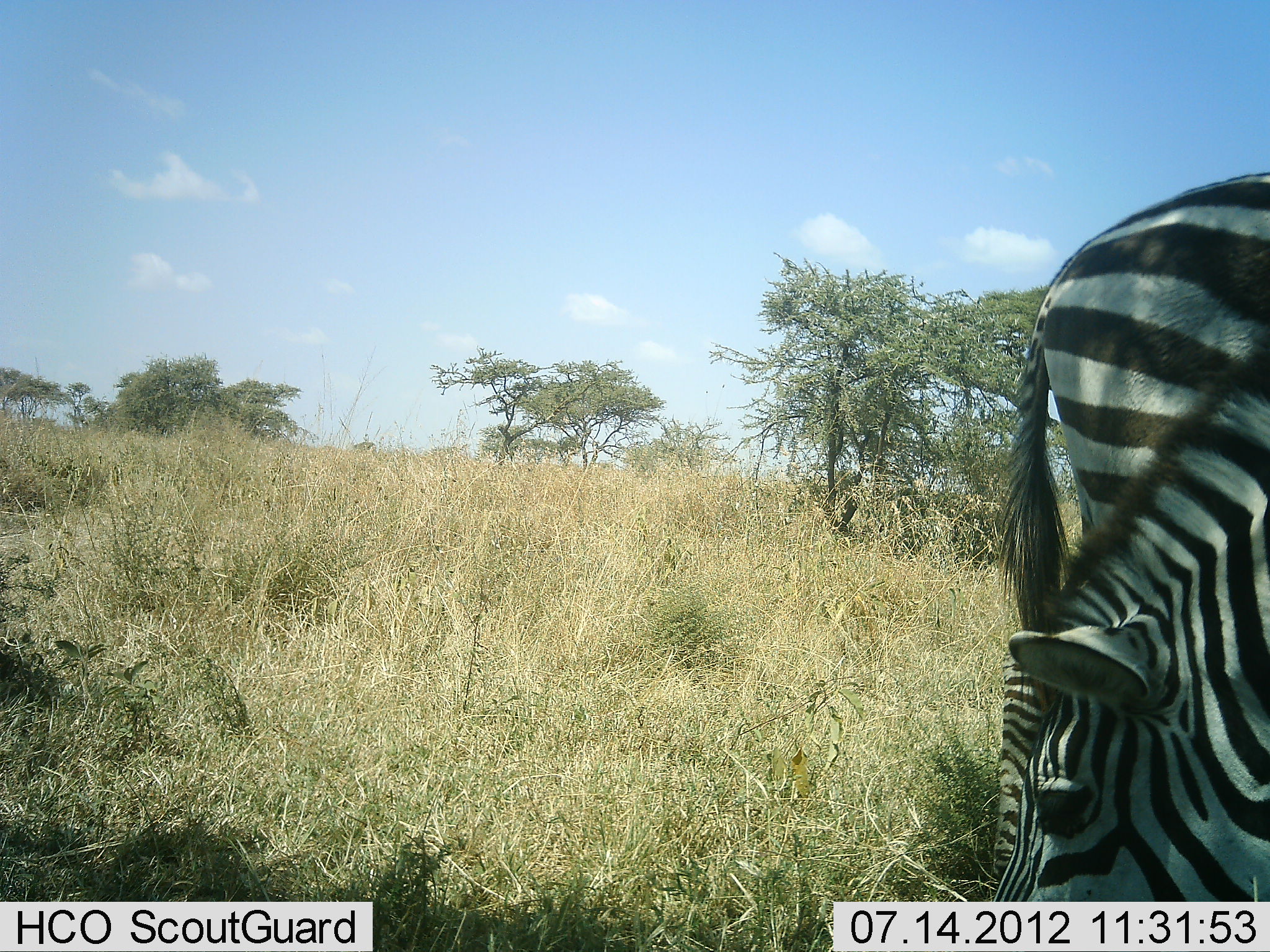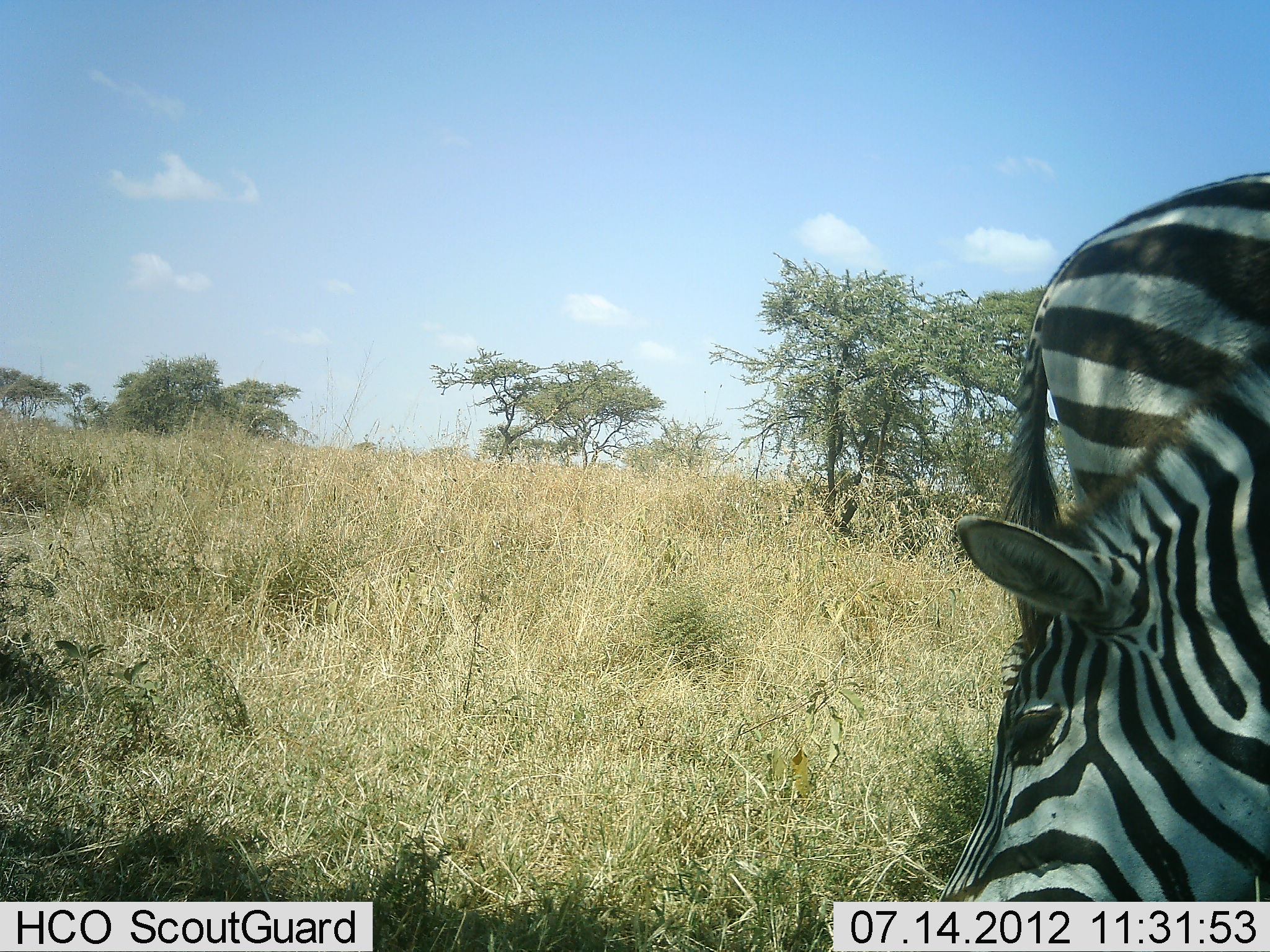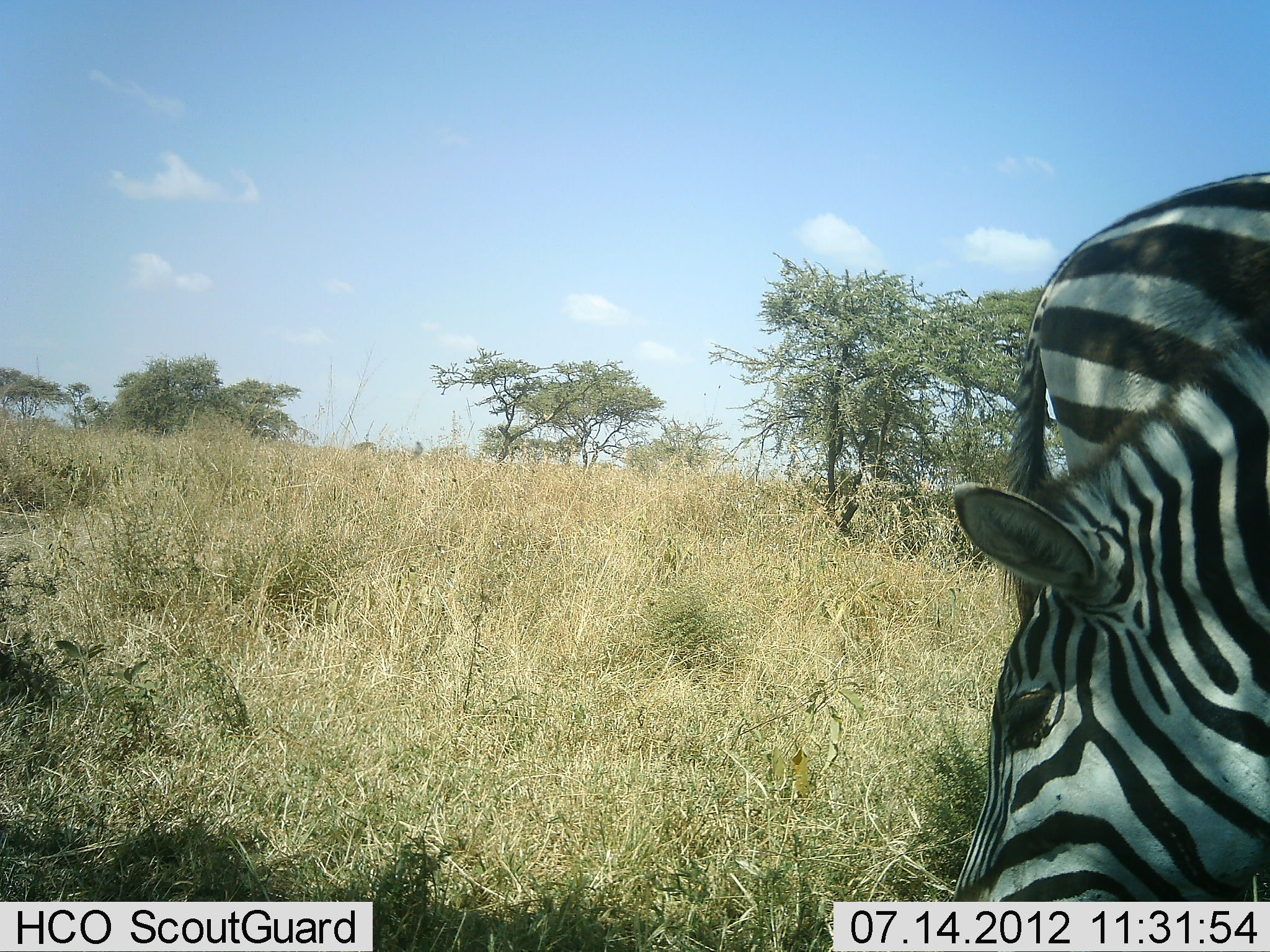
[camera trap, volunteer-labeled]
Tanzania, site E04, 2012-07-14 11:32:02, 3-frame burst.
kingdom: Animalia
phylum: Chordata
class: Mammalia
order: Perissodactyla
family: Equidae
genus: Equus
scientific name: Equus quagga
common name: plains zebra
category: zebra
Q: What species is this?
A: Zebra (plains zebra) (Equus quagga).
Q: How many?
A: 2.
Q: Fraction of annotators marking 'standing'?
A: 60%.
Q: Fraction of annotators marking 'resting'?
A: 10%.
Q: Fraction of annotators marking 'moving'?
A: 0%.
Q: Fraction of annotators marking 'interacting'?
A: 10%.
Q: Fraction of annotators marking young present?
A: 0%.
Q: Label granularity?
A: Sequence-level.